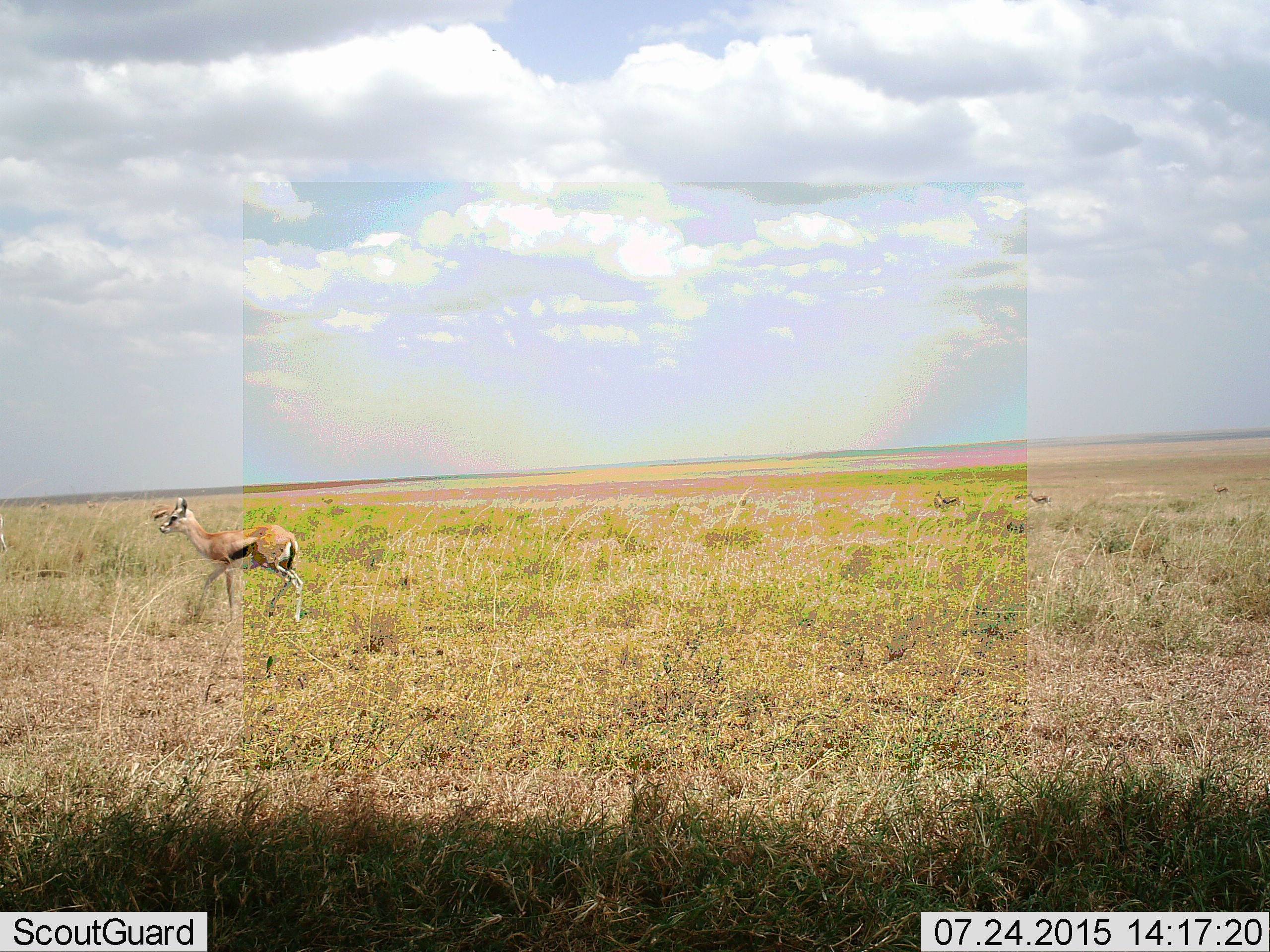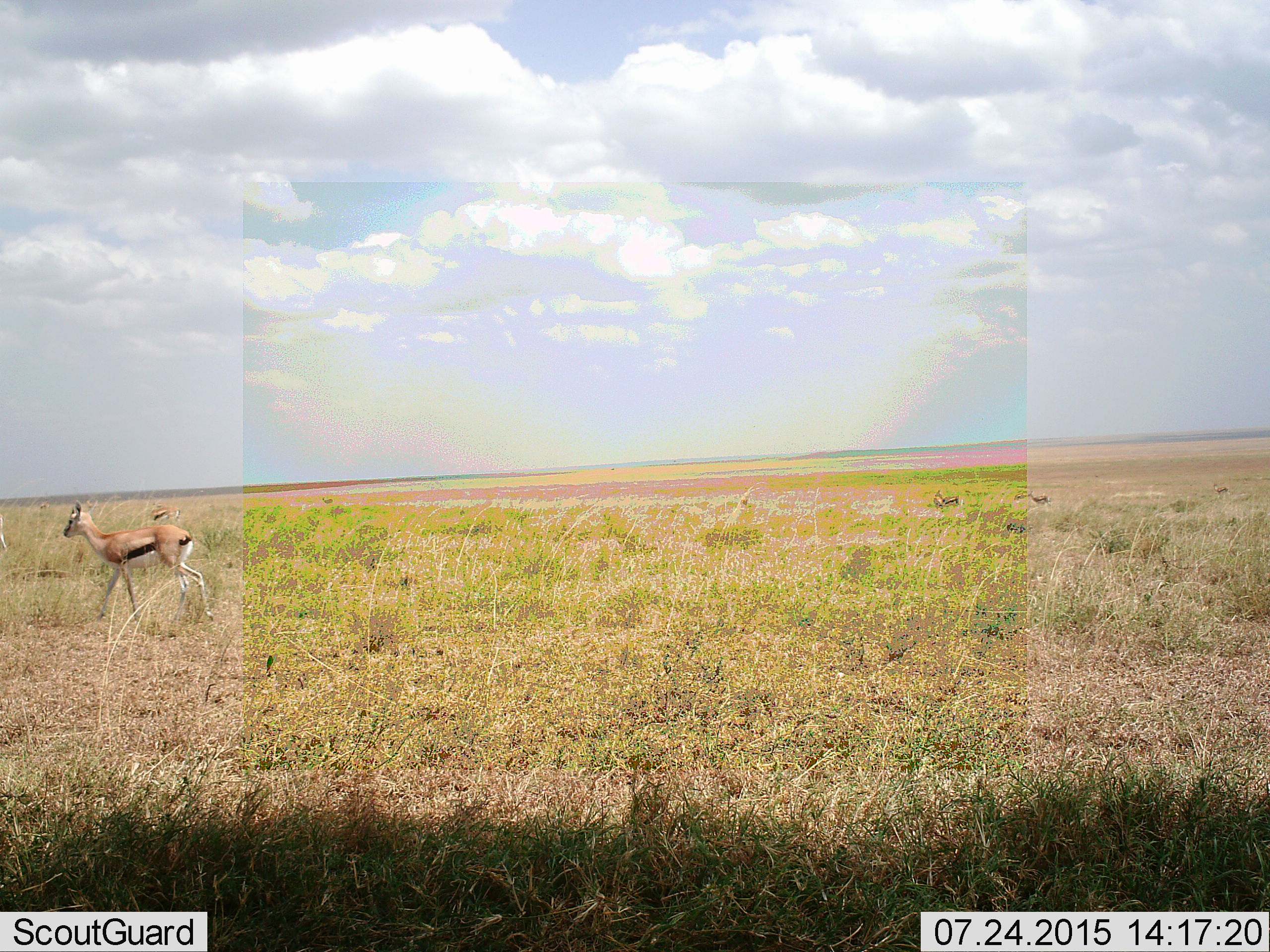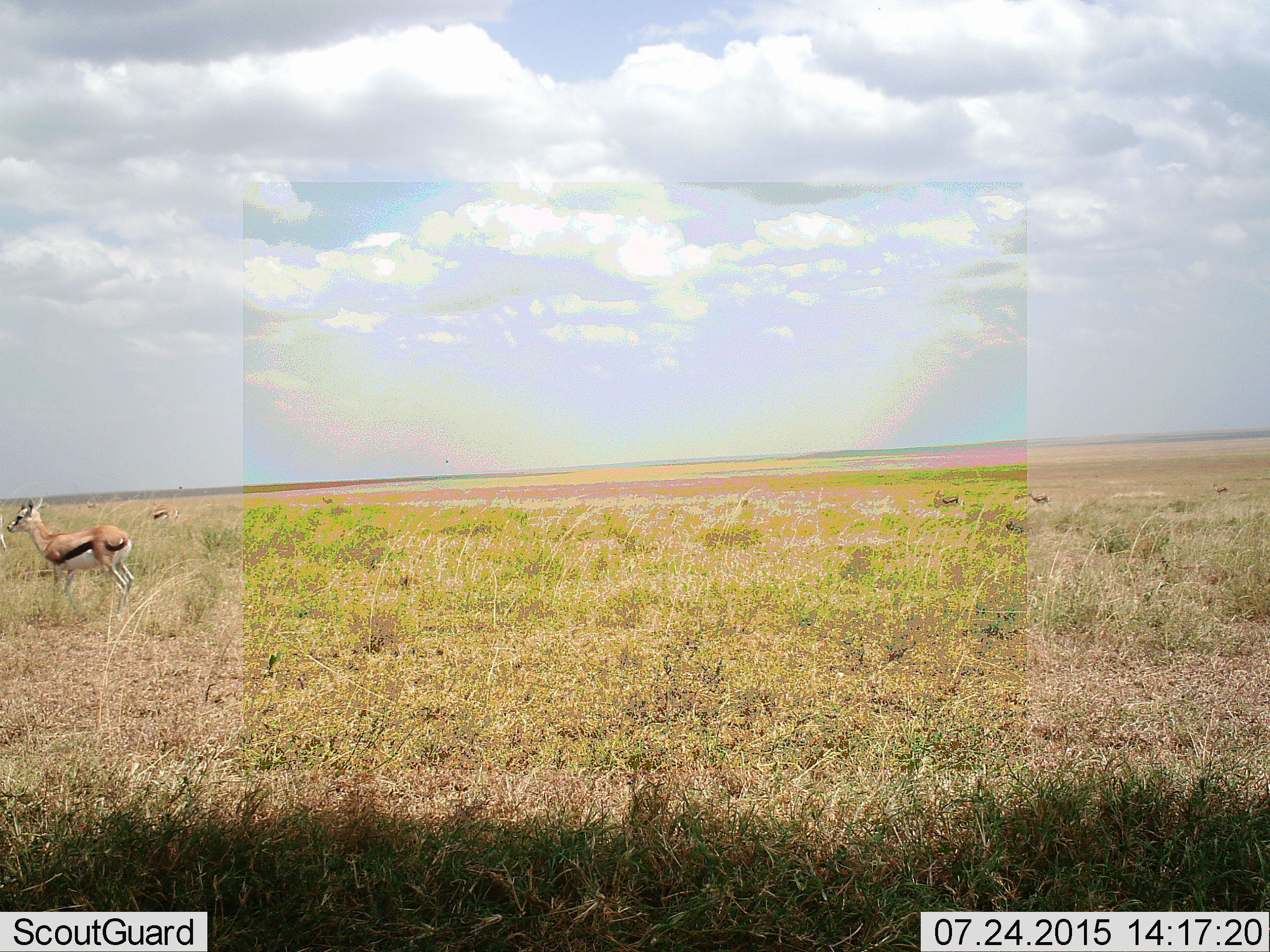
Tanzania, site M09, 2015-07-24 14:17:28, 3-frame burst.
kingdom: Animalia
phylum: Chordata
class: Mammalia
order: Artiodactyla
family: Bovidae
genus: Eudorcas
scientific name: Eudorcas thomsonii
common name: thomson's gazelle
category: gazellethomsons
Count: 2.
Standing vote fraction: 44%.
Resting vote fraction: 0%.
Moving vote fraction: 78%.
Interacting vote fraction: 0%.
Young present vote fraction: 11%.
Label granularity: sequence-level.